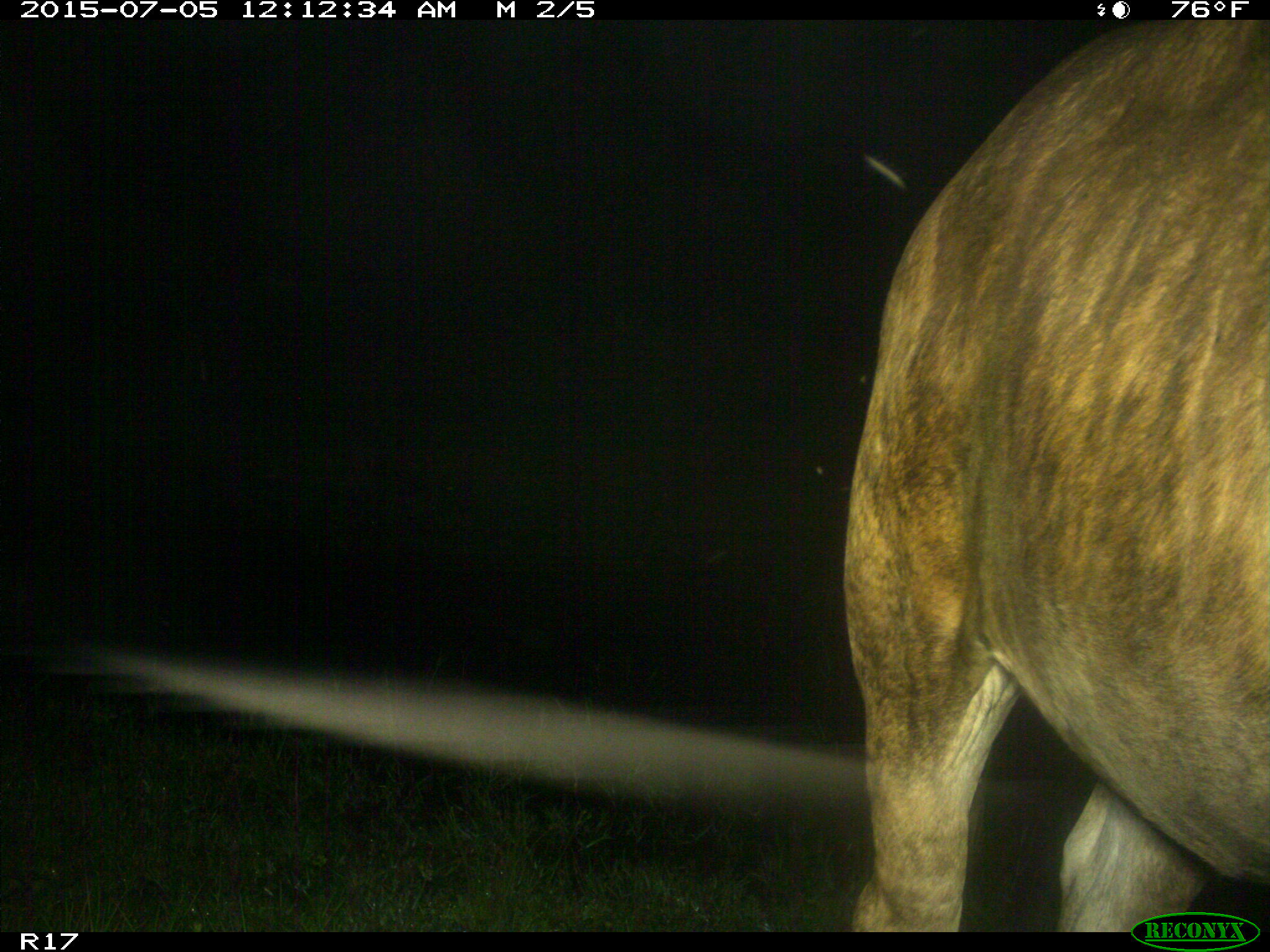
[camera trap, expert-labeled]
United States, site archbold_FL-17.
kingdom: Animalia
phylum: Chordata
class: Mammalia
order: Artiodactyla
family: Bovidae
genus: Bos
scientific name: Bos taurus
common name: domestic cow